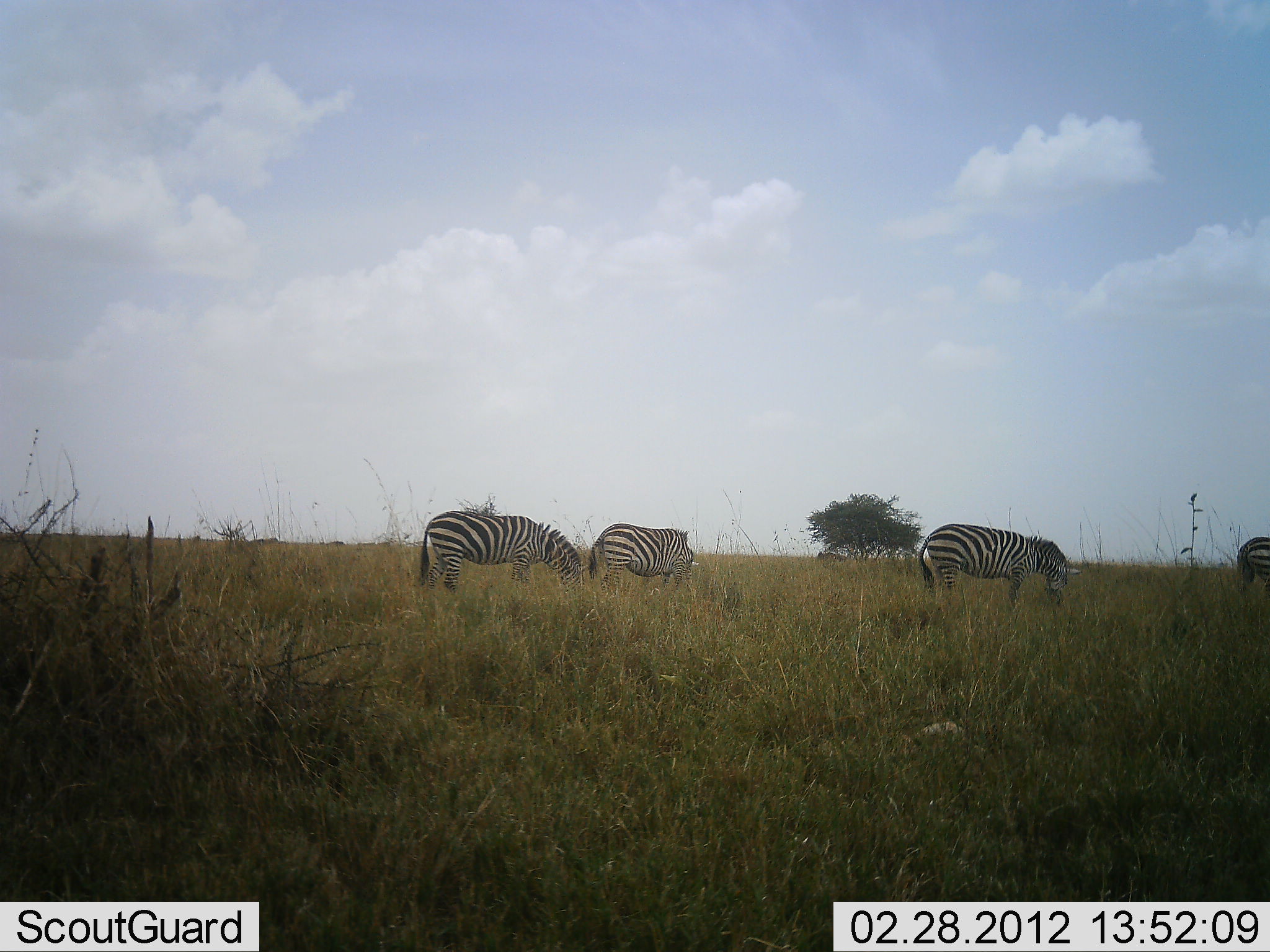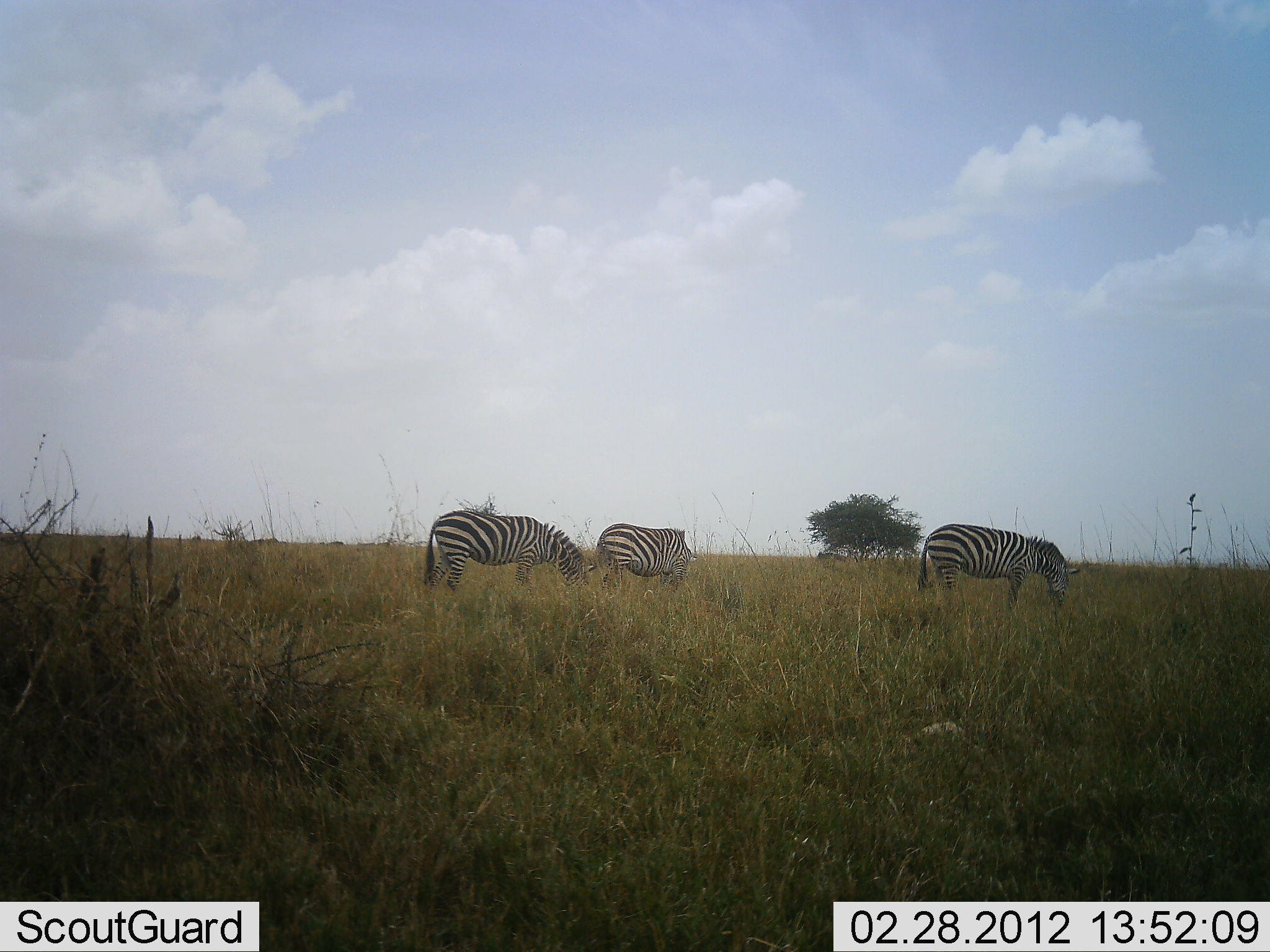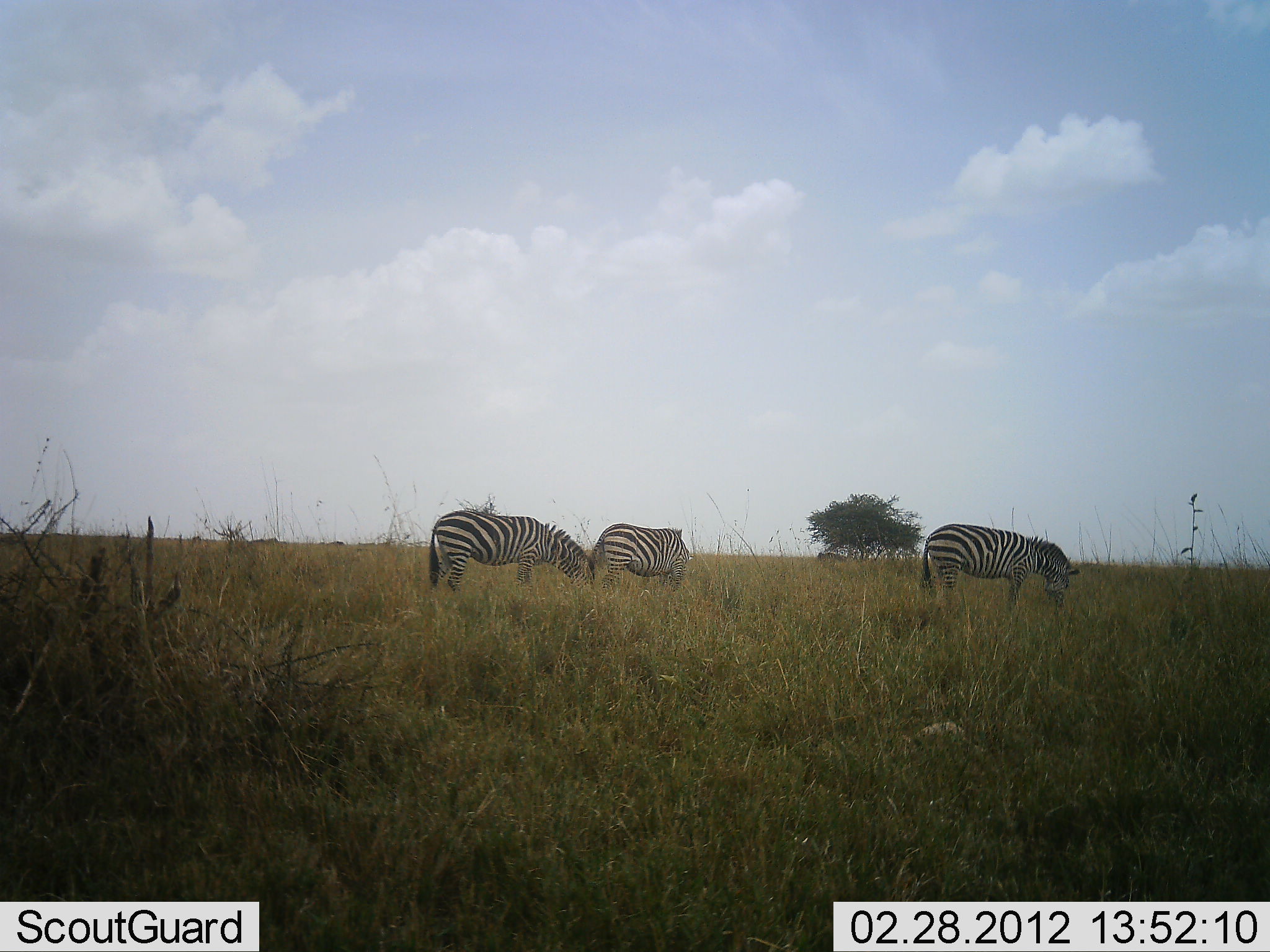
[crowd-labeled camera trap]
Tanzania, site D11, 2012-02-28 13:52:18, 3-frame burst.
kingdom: Animalia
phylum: Chordata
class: Mammalia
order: Perissodactyla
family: Equidae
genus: Equus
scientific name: Equus quagga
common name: plains zebra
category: zebra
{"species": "zebra (plains zebra) (Equus quagga)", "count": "4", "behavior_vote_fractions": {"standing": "33%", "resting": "0%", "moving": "53%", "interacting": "0%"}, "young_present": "0%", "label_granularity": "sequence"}